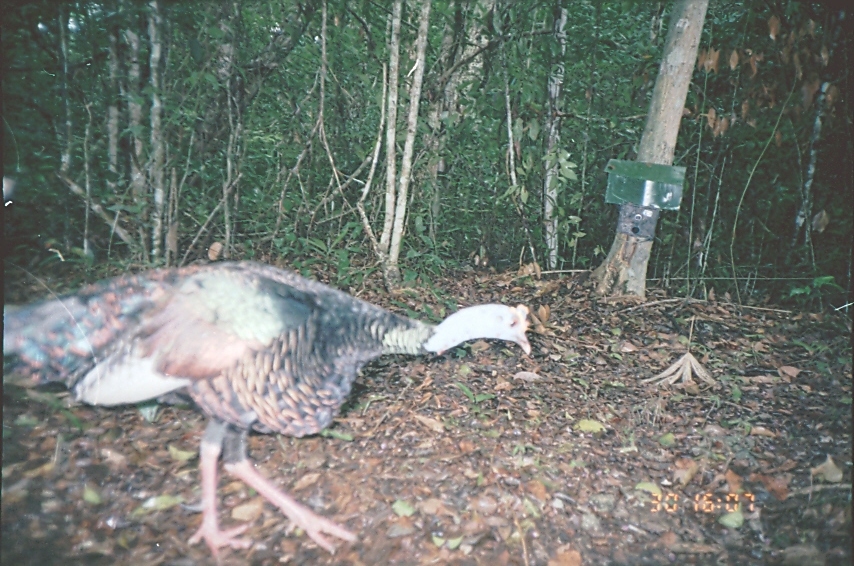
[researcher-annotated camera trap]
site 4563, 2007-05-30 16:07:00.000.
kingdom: Animalia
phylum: Chordata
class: Aves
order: Galliformes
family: Phasianidae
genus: Meleagris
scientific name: Meleagris ocellata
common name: ocellated turkey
Meleagris ocellata (ocellated turkey), count 1.